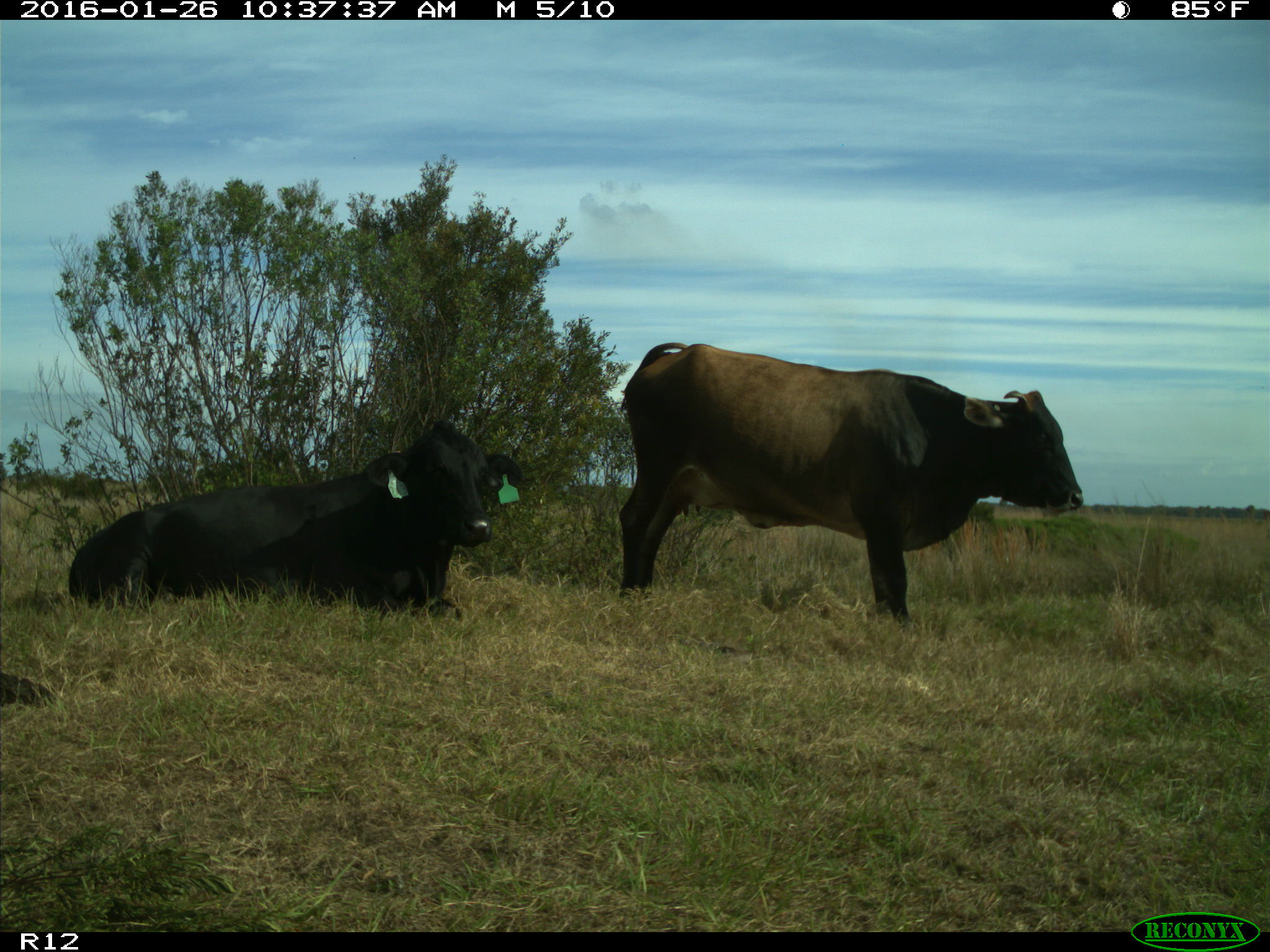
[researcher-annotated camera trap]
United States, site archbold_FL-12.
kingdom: Animalia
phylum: Chordata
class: Mammalia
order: Artiodactyla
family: Bovidae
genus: Bos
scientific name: Bos taurus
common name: domestic cow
Bos taurus (domestic cow).